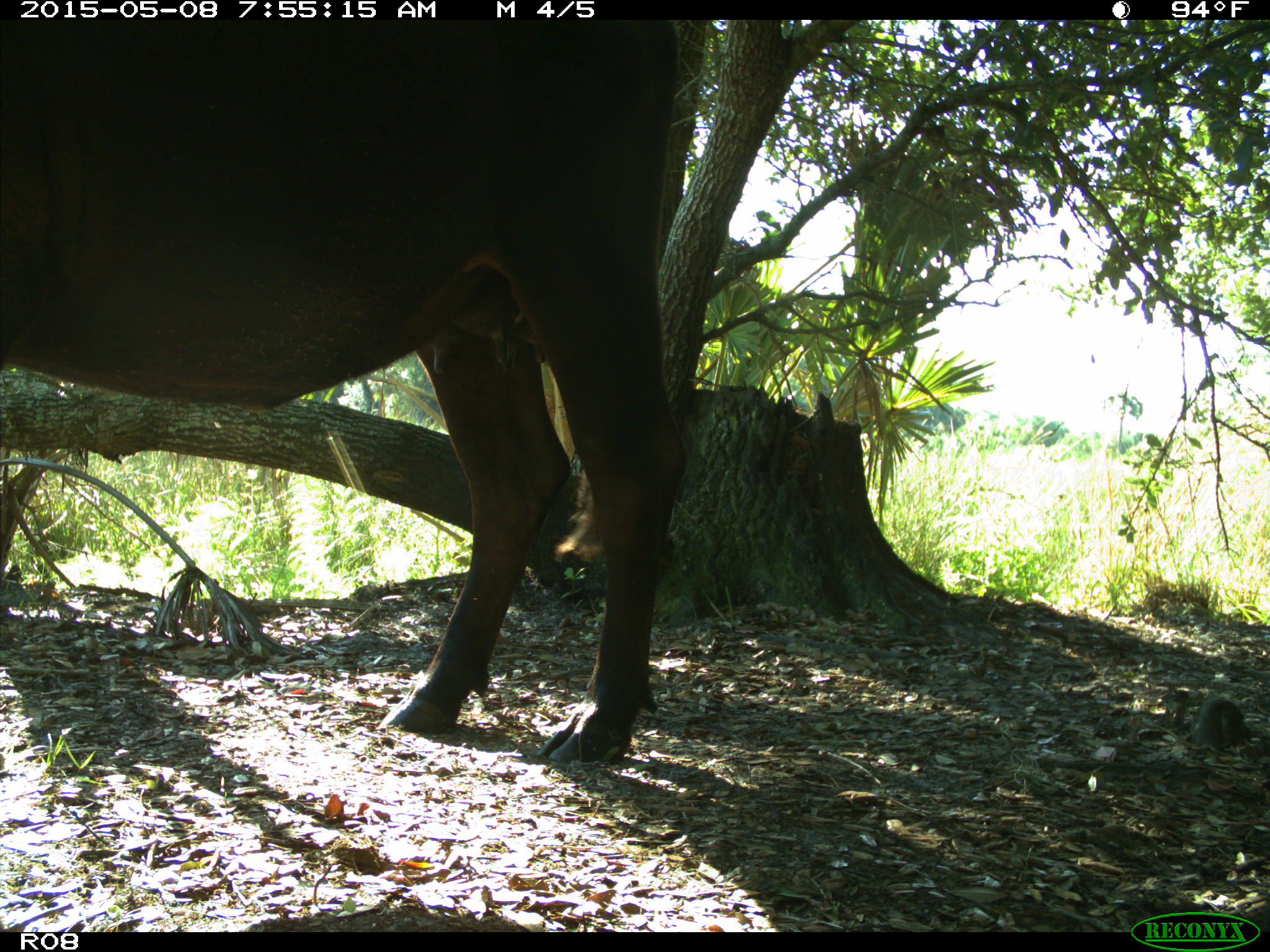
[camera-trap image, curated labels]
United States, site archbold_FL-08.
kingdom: Animalia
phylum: Chordata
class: Mammalia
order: Artiodactyla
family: Bovidae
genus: Bos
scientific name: Bos taurus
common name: domestic cow